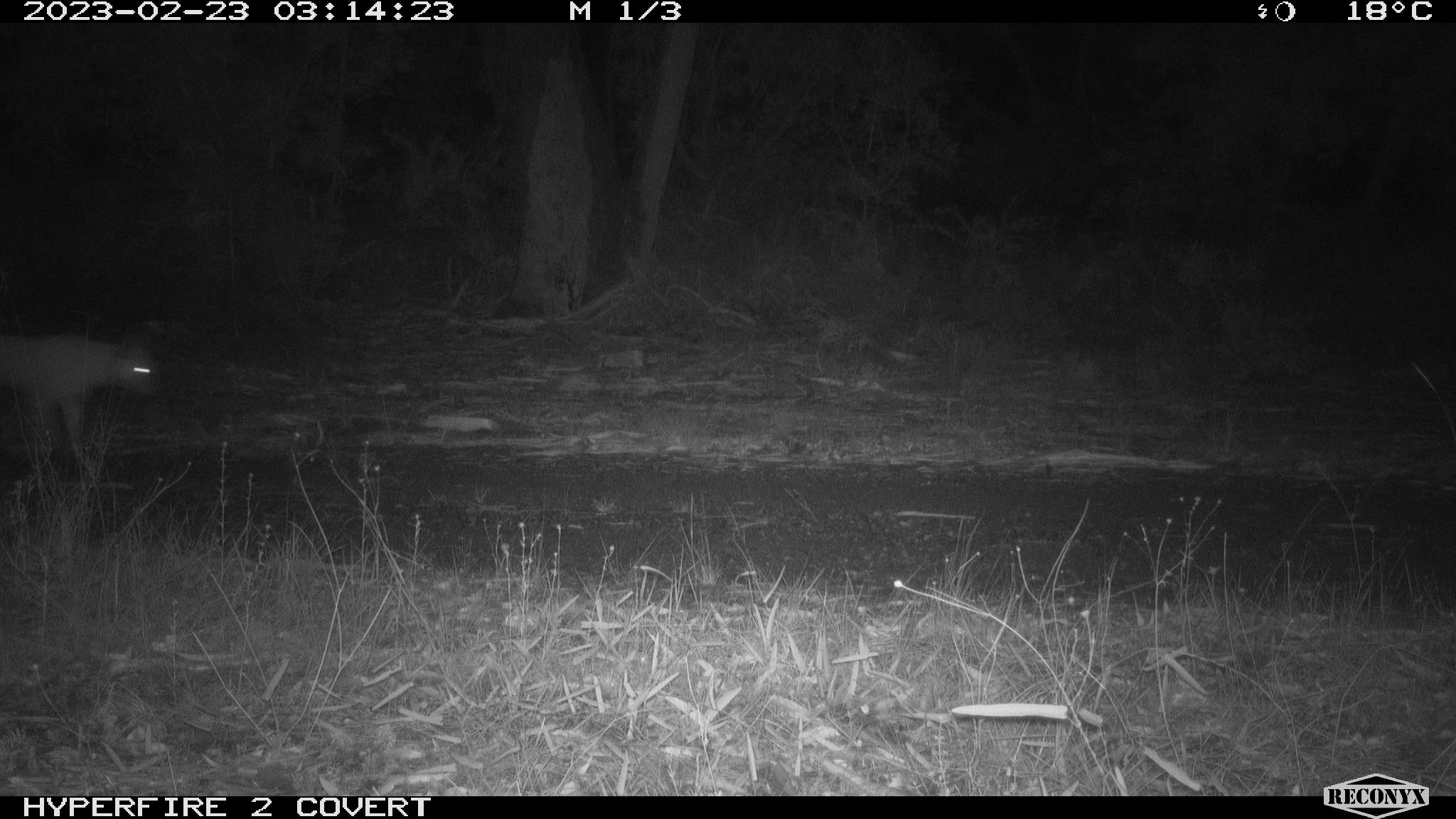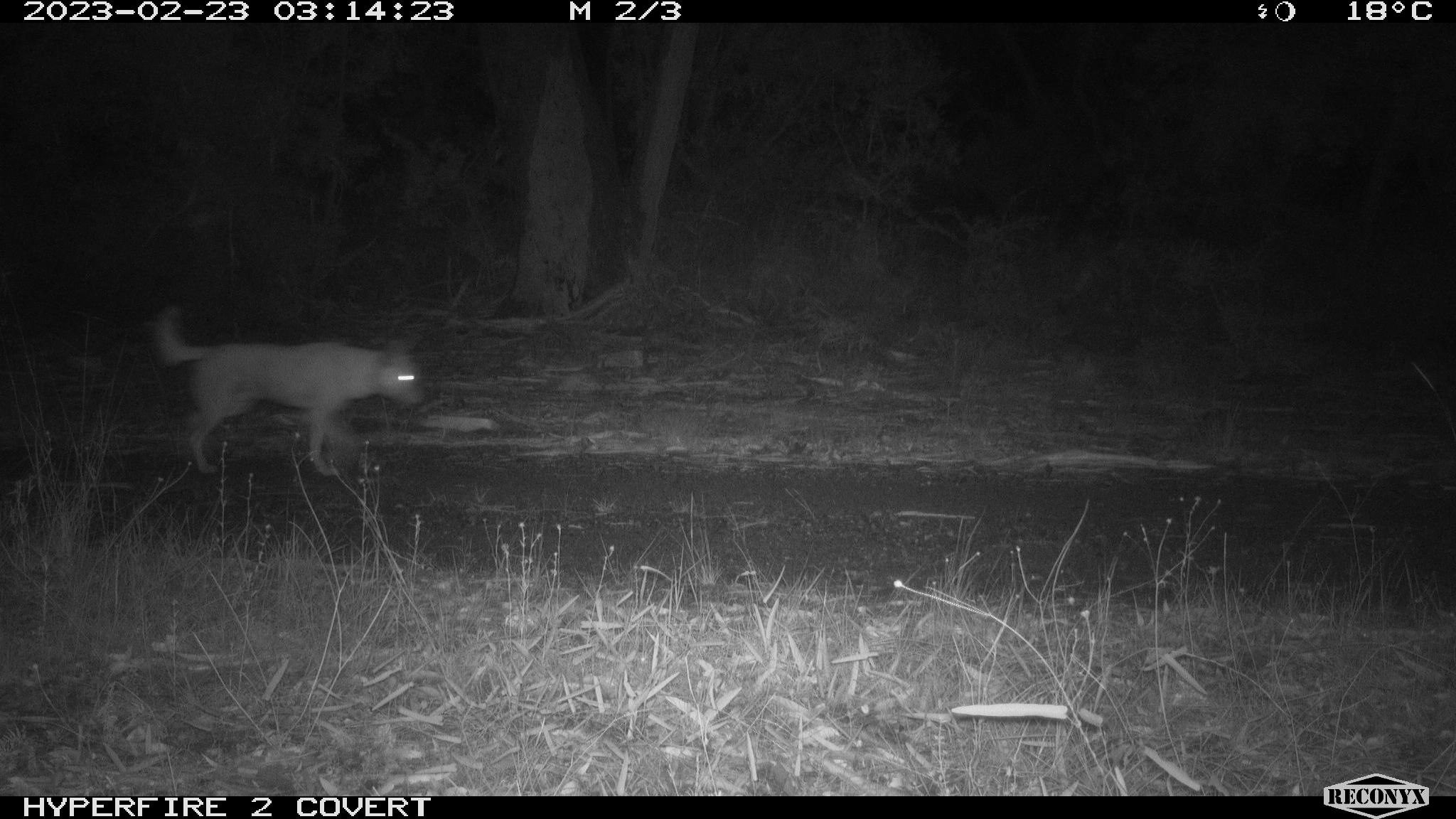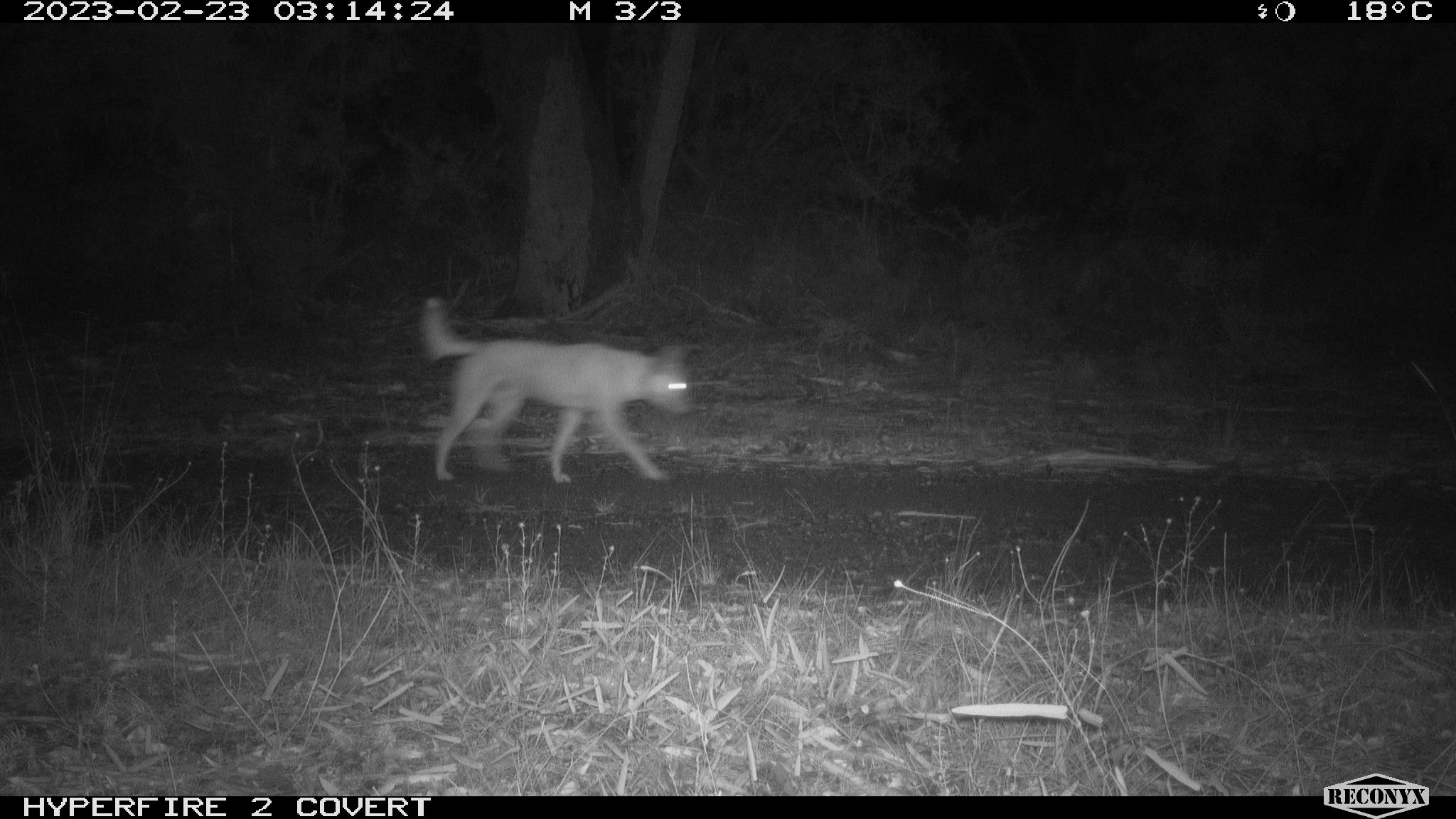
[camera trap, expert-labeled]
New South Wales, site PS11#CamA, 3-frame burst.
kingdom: Animalia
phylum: Chordata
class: Mammalia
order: Carnivora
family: Canidae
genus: Canis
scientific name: Canis familiaris dingo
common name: dingo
Dingo (Canis familiaris dingo).